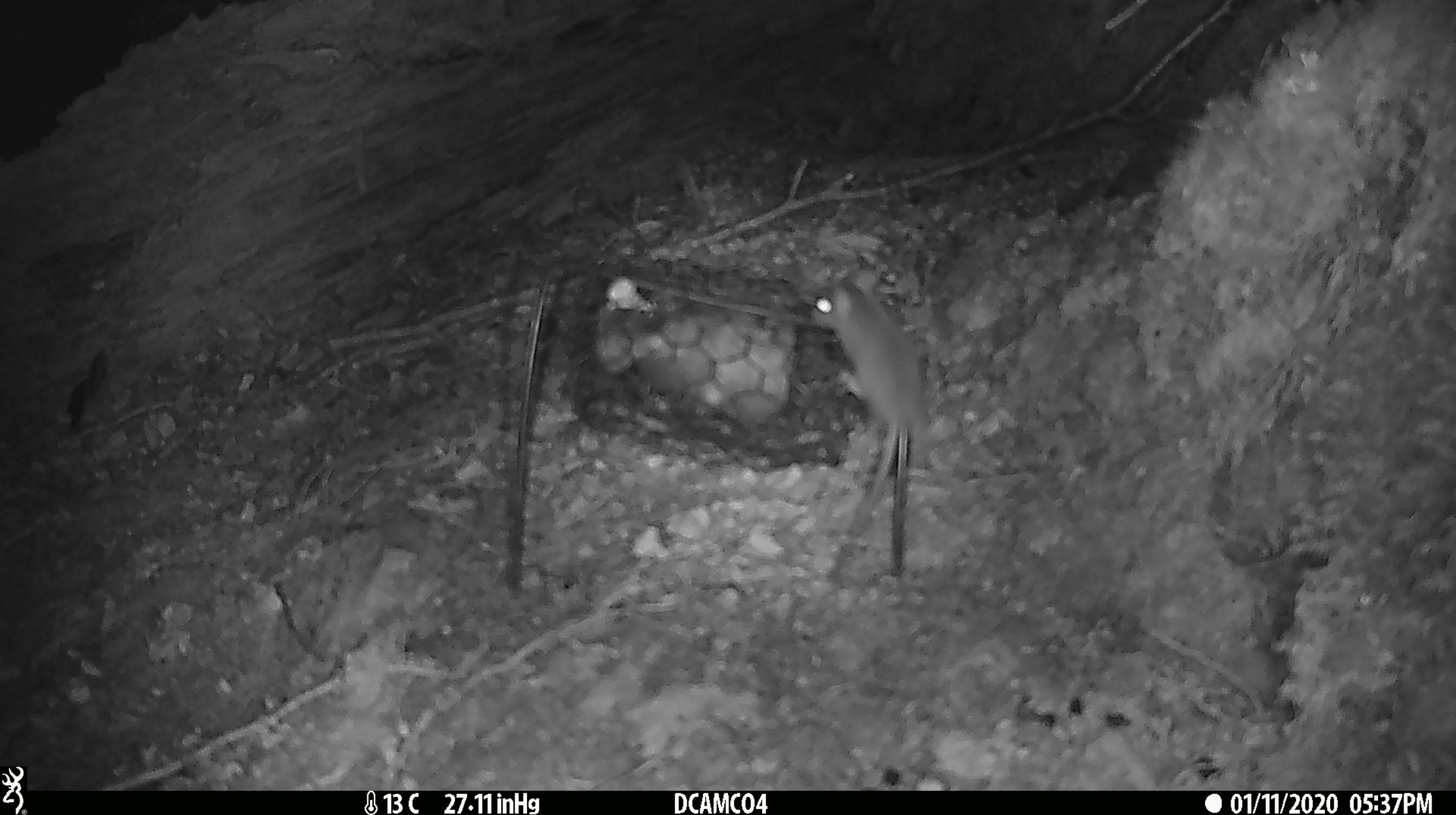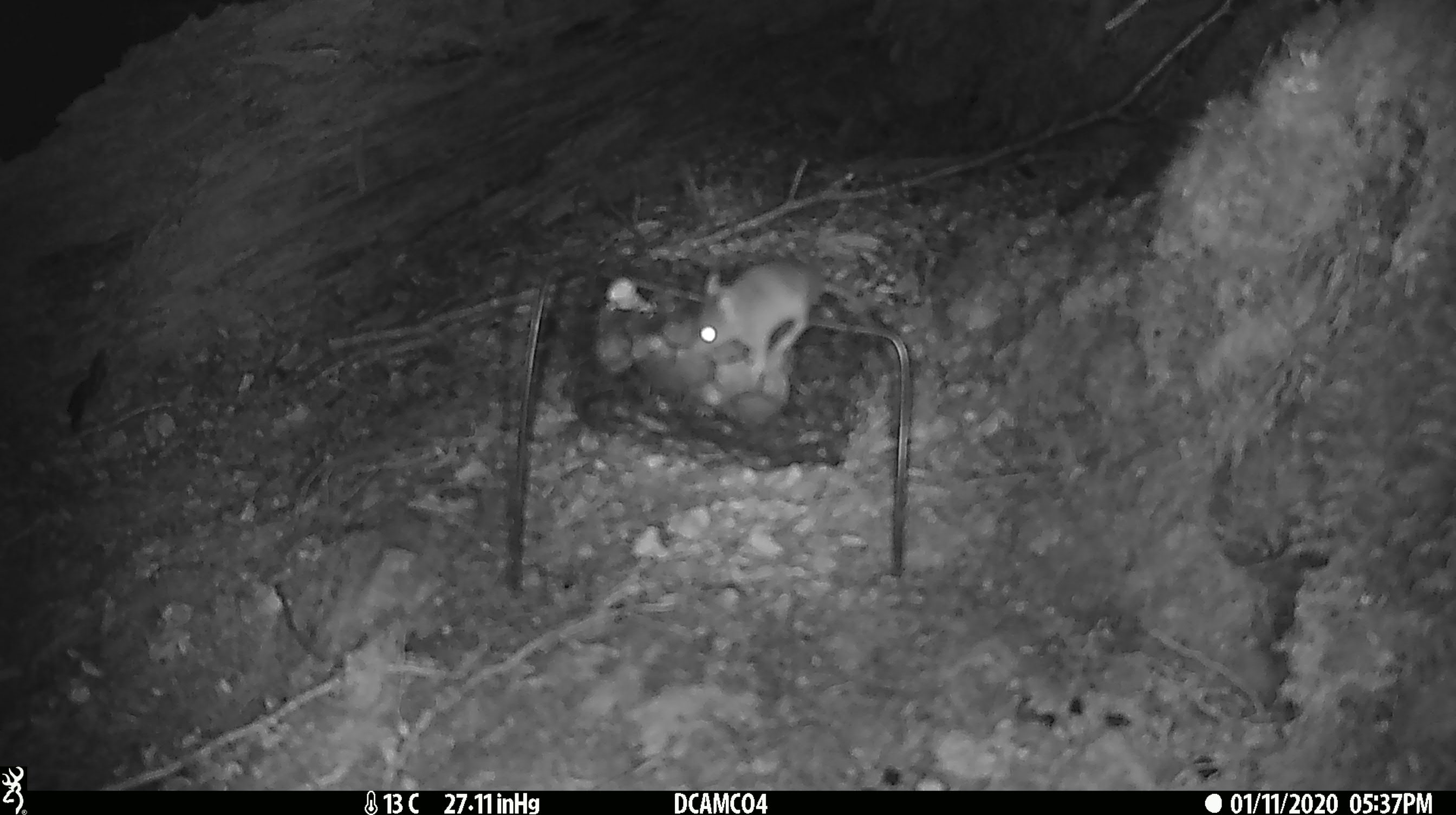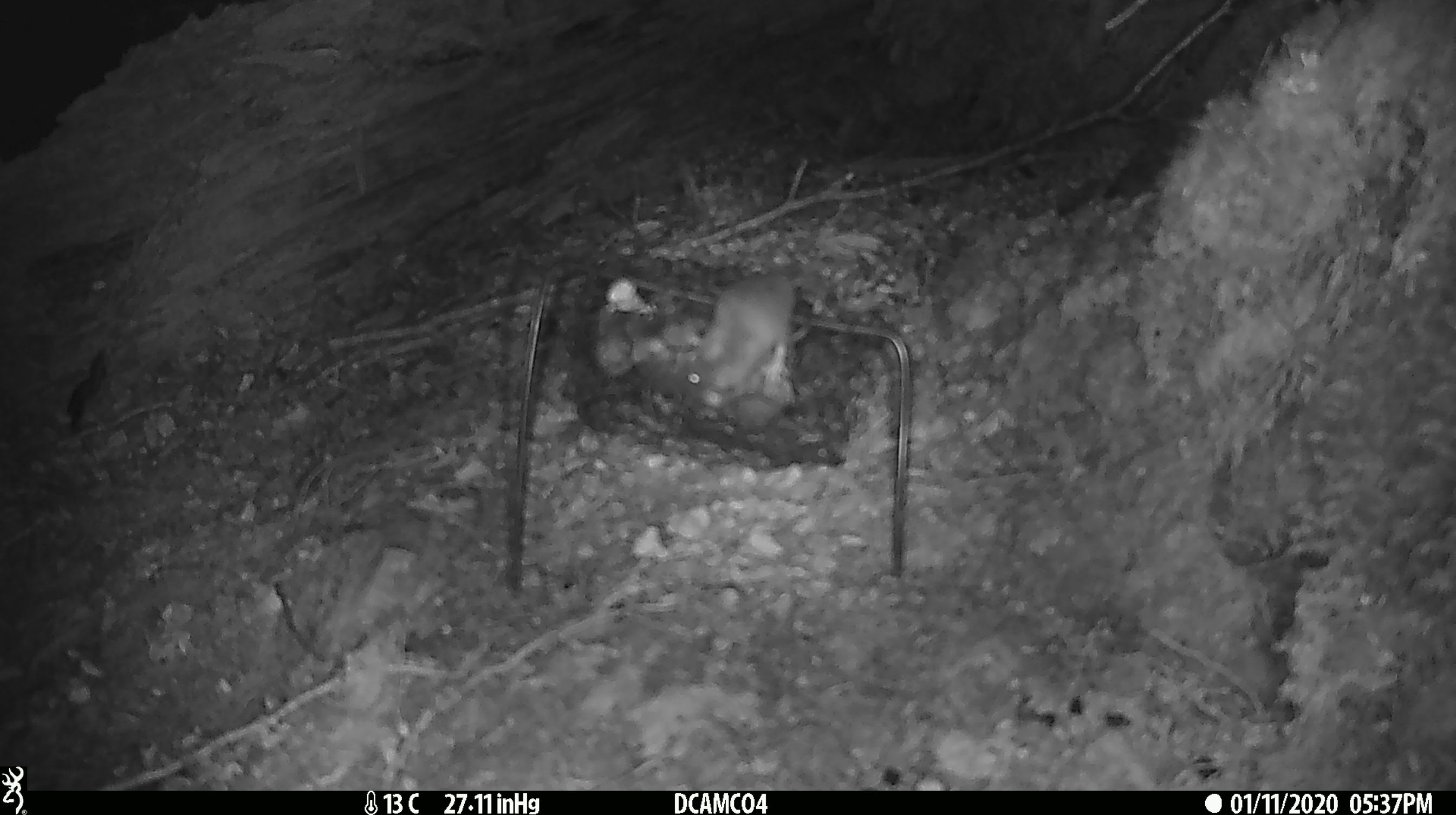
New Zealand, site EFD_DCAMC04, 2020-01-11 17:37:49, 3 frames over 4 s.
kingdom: Animalia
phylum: Chordata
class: Mammalia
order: Rodentia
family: Muridae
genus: Mus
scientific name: Mus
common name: mouse